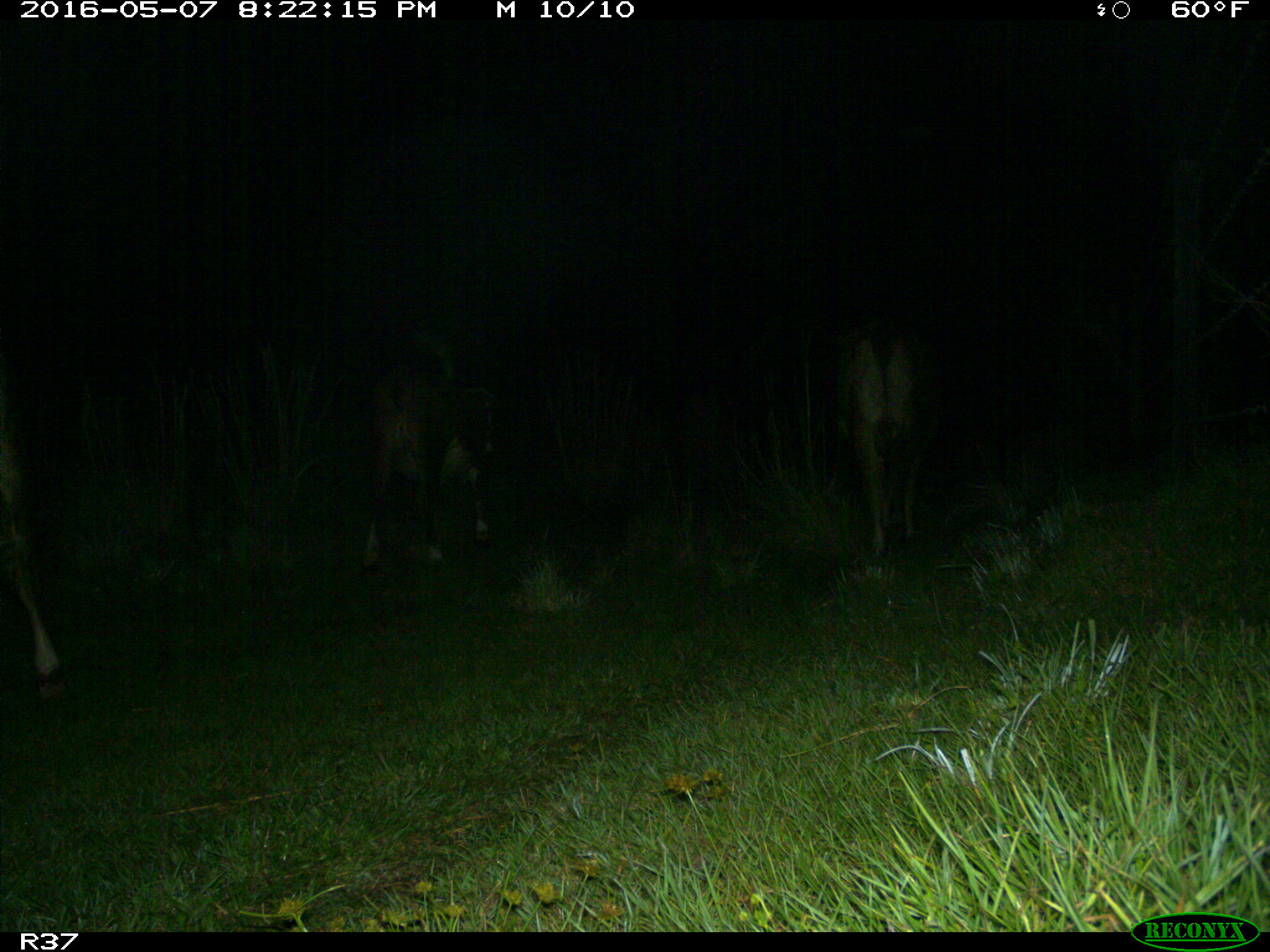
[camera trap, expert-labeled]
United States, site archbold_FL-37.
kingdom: Animalia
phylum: Chordata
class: Mammalia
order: Artiodactyla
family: Bovidae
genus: Bos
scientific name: Bos taurus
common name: domestic cow